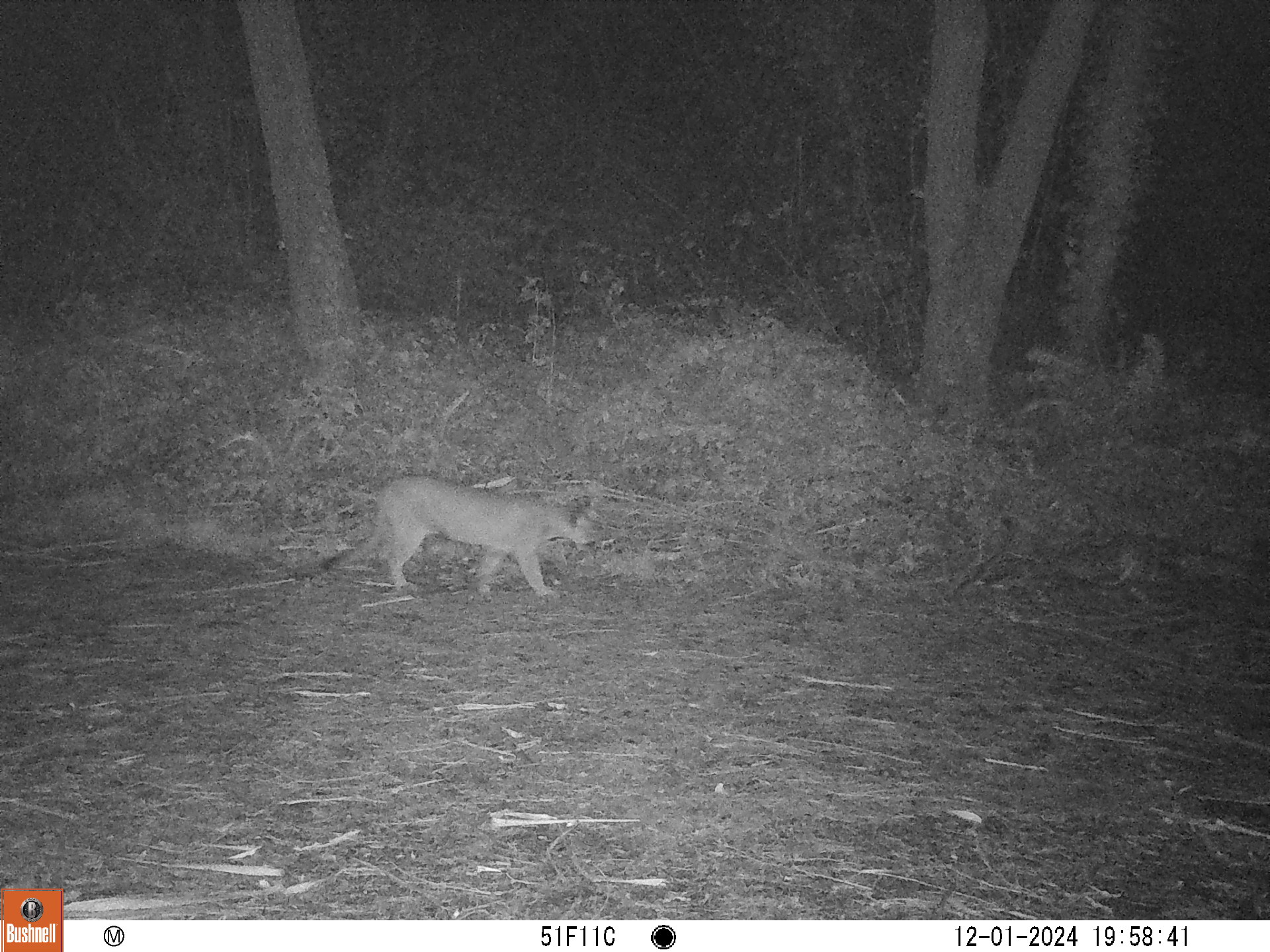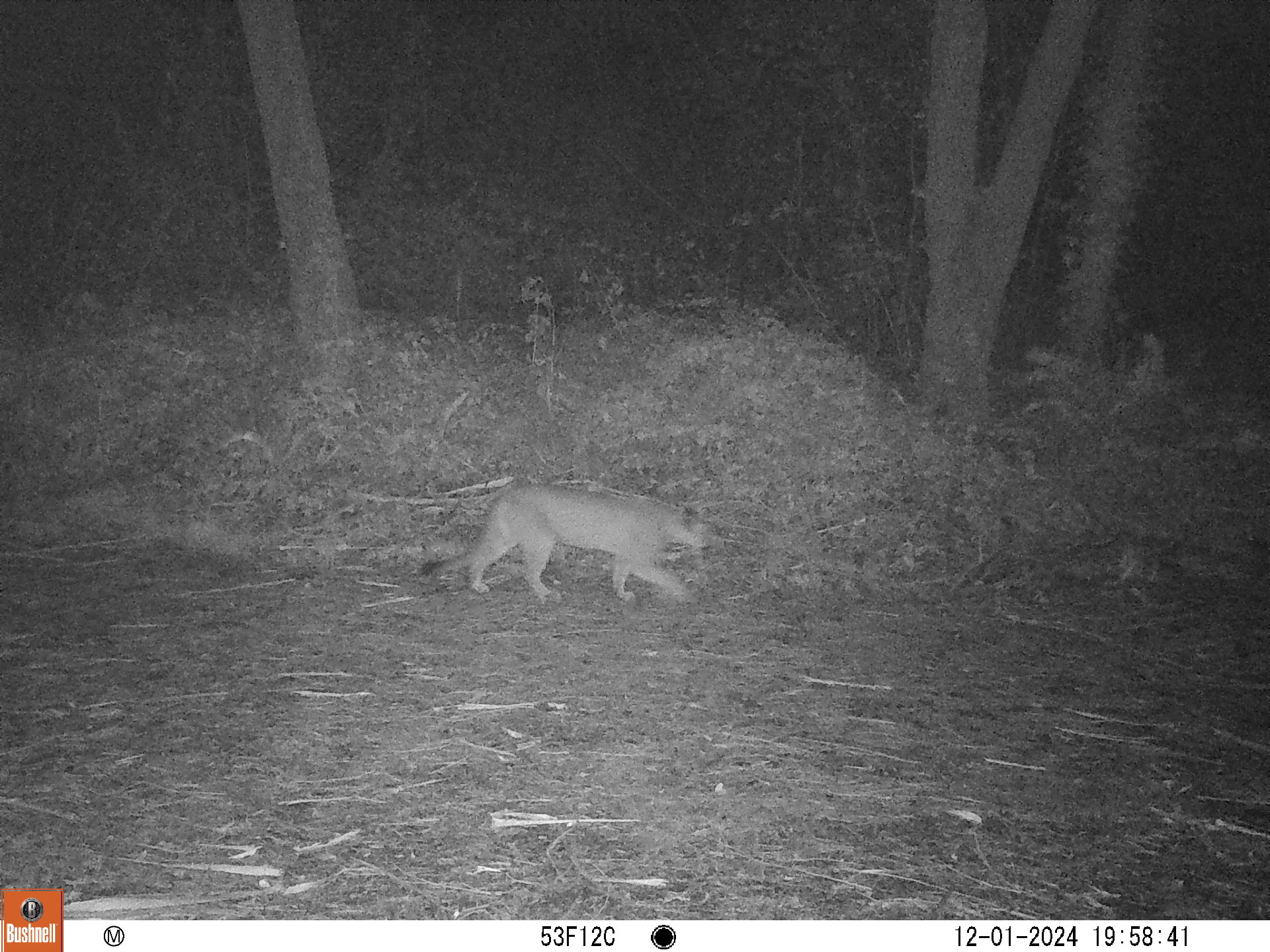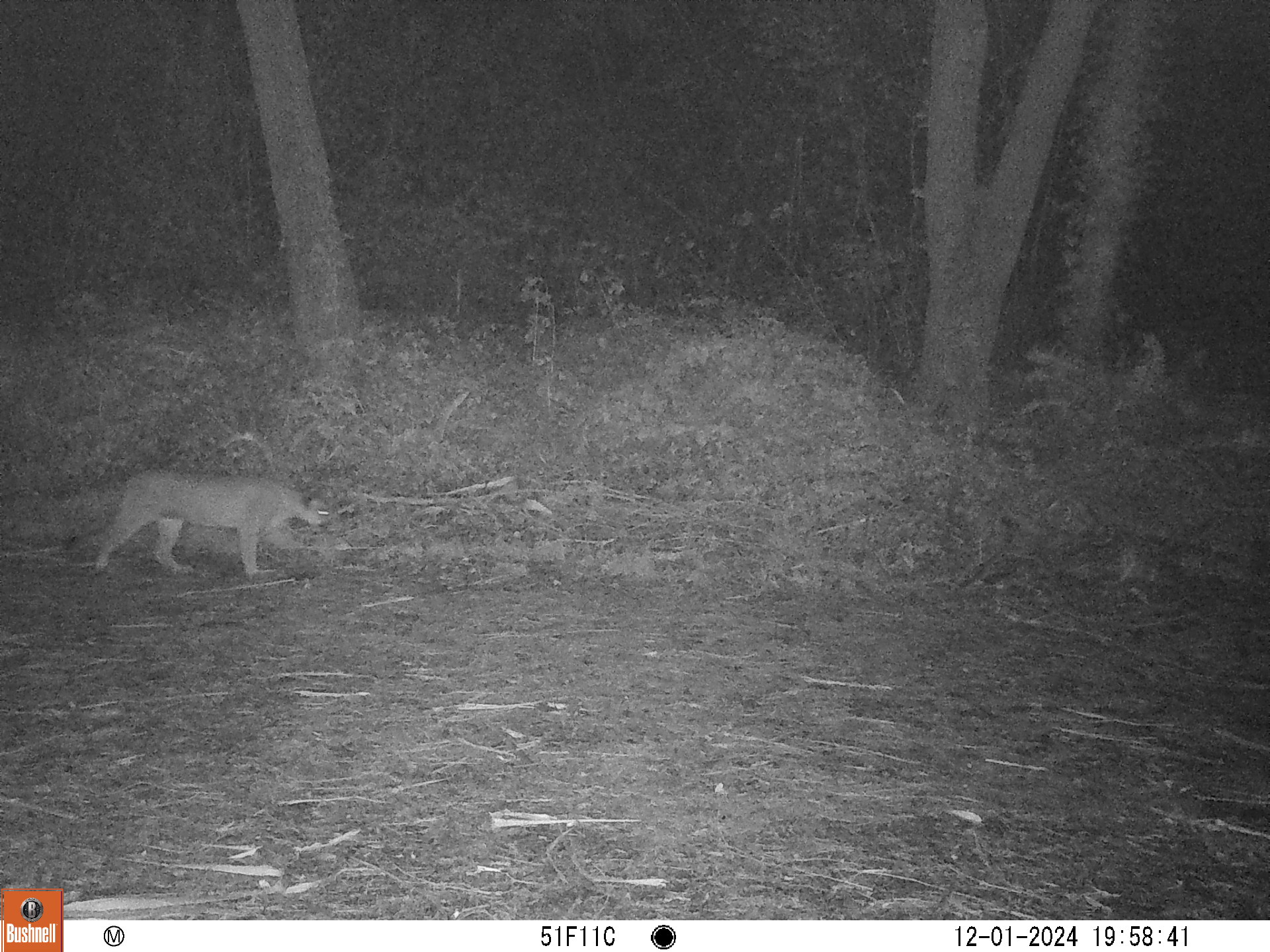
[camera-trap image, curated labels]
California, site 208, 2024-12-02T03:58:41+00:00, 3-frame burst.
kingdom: Animalia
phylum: Chordata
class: Mammalia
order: Carnivora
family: Felidae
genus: Puma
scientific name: Puma concolor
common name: puma